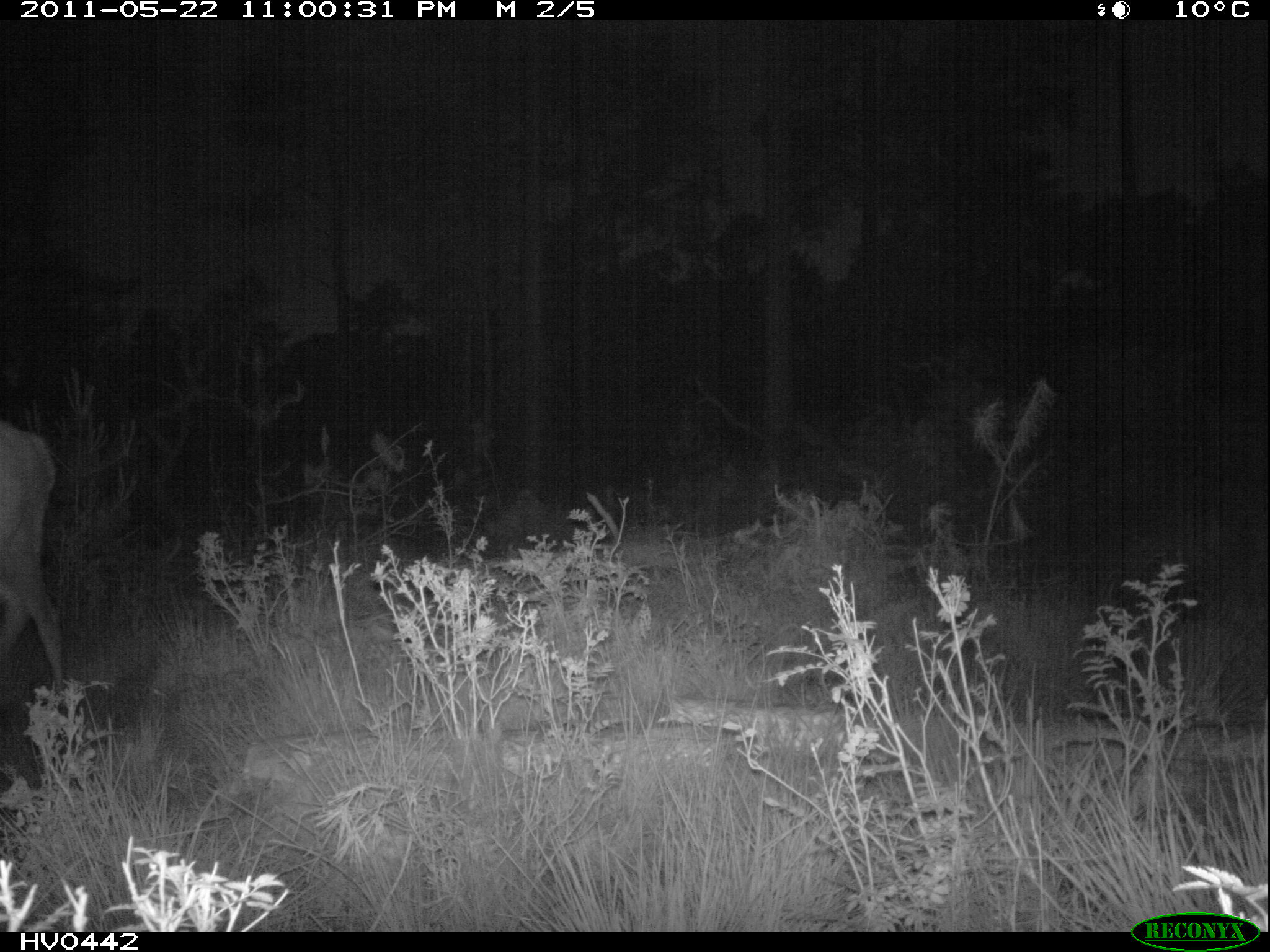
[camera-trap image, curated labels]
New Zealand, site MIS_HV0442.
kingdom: Animalia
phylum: Chordata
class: Mammalia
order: Artiodactyla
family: Cervidae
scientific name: Cervidae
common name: deer